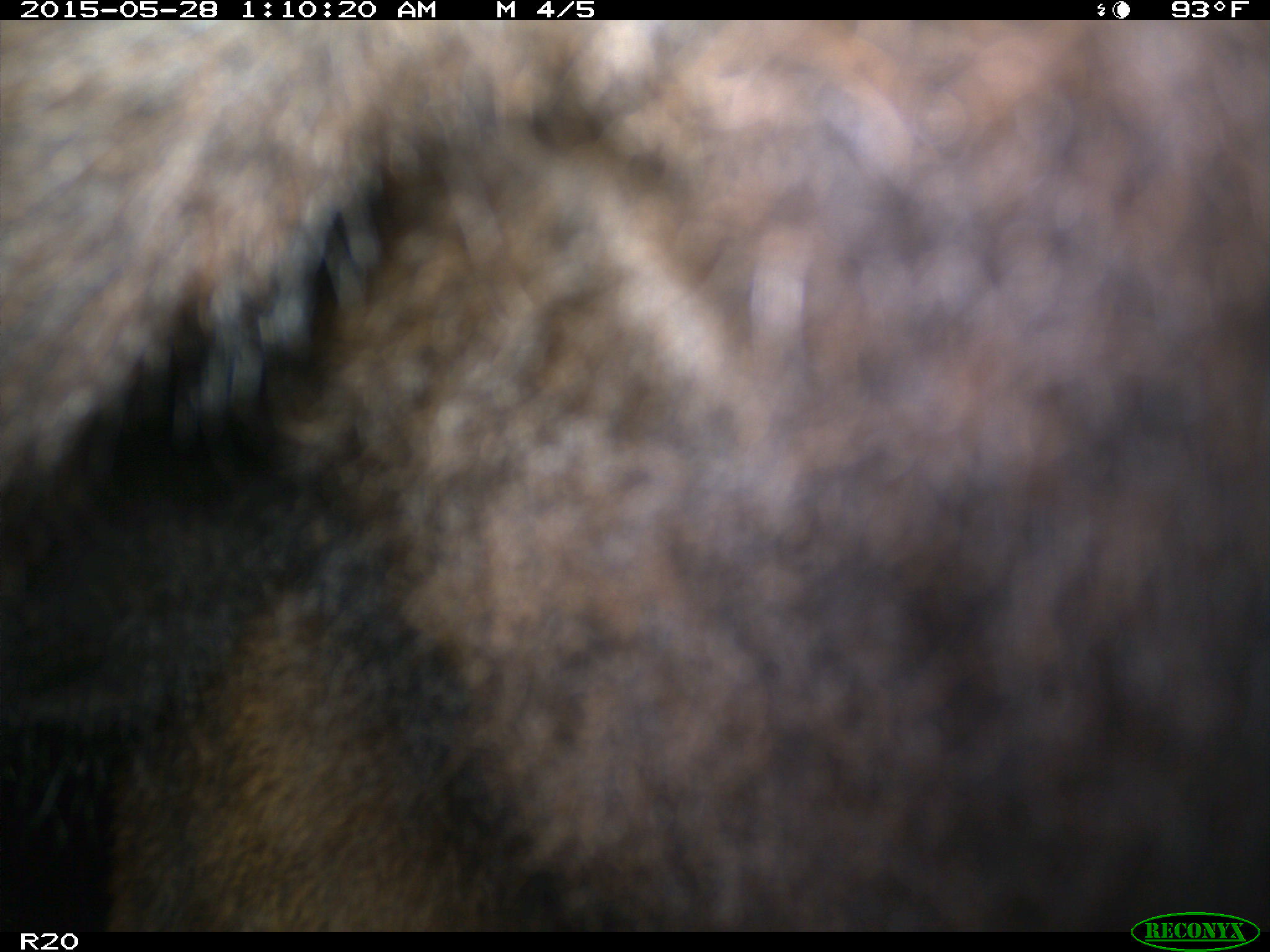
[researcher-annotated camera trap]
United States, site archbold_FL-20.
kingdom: Animalia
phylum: Chordata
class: Mammalia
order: Artiodactyla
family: Bovidae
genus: Bos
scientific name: Bos taurus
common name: domestic cow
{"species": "Bos taurus (domestic cow)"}